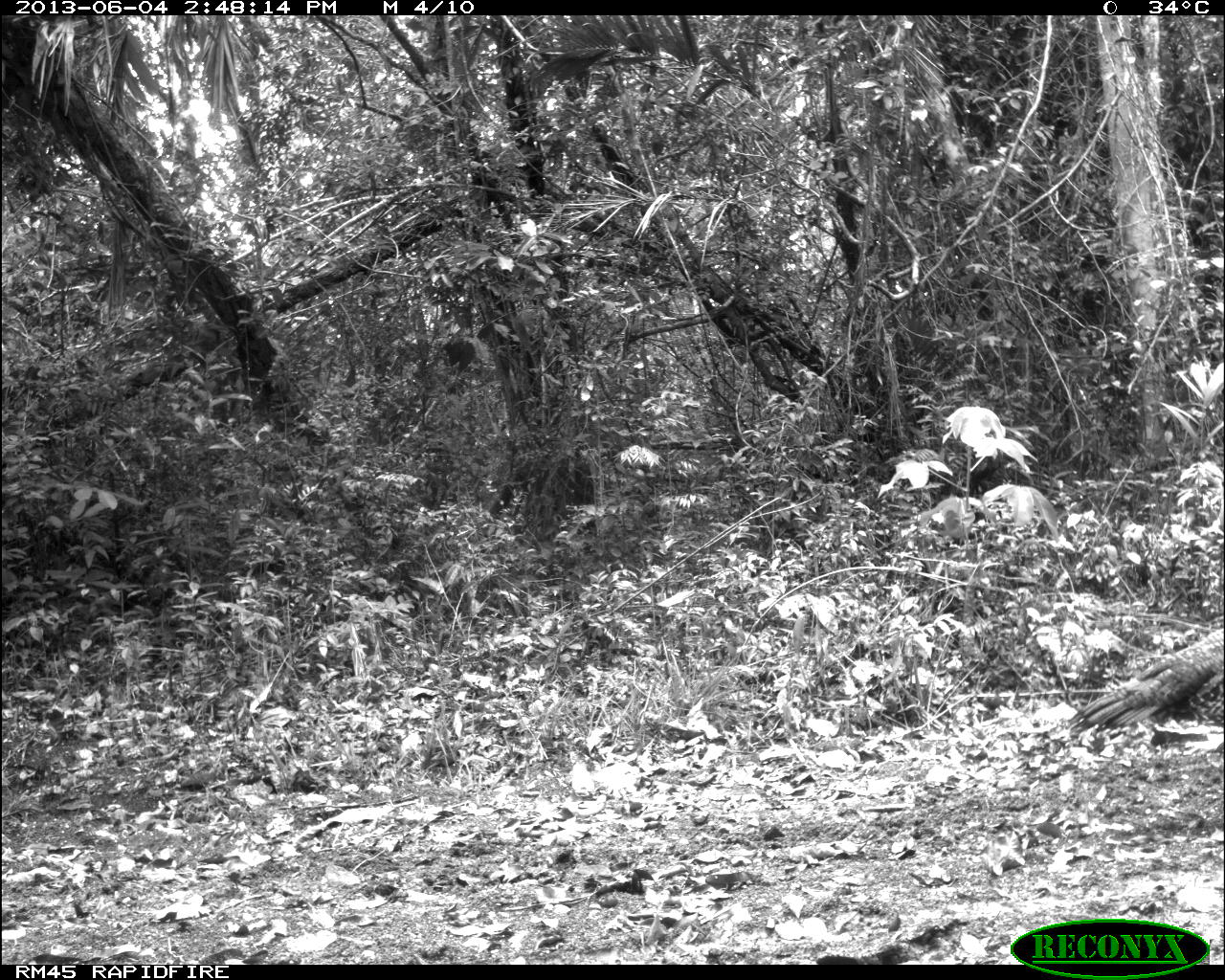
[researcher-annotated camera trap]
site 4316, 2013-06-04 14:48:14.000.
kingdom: Animalia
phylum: Chordata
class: Aves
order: Galliformes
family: Phasianidae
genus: Meleagris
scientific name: Meleagris ocellata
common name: ocellated turkey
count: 2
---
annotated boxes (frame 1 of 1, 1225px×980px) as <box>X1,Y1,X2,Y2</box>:
meleagris ocellata: <box>1064,629,1220,738</box>